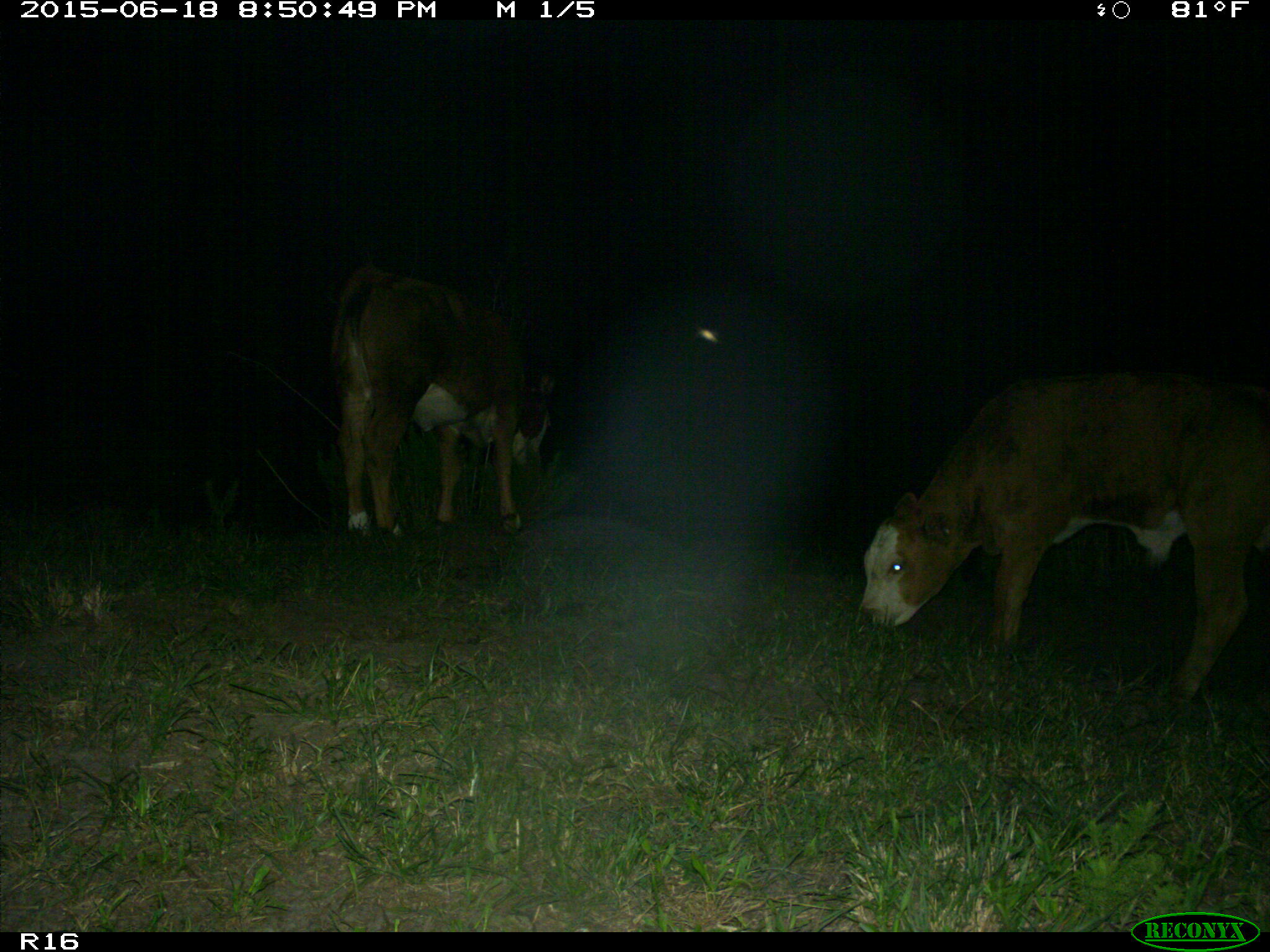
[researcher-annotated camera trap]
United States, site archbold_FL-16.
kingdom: Animalia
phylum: Chordata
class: Mammalia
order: Artiodactyla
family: Bovidae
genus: Bos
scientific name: Bos taurus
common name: domestic cow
Bos taurus (domestic cow).